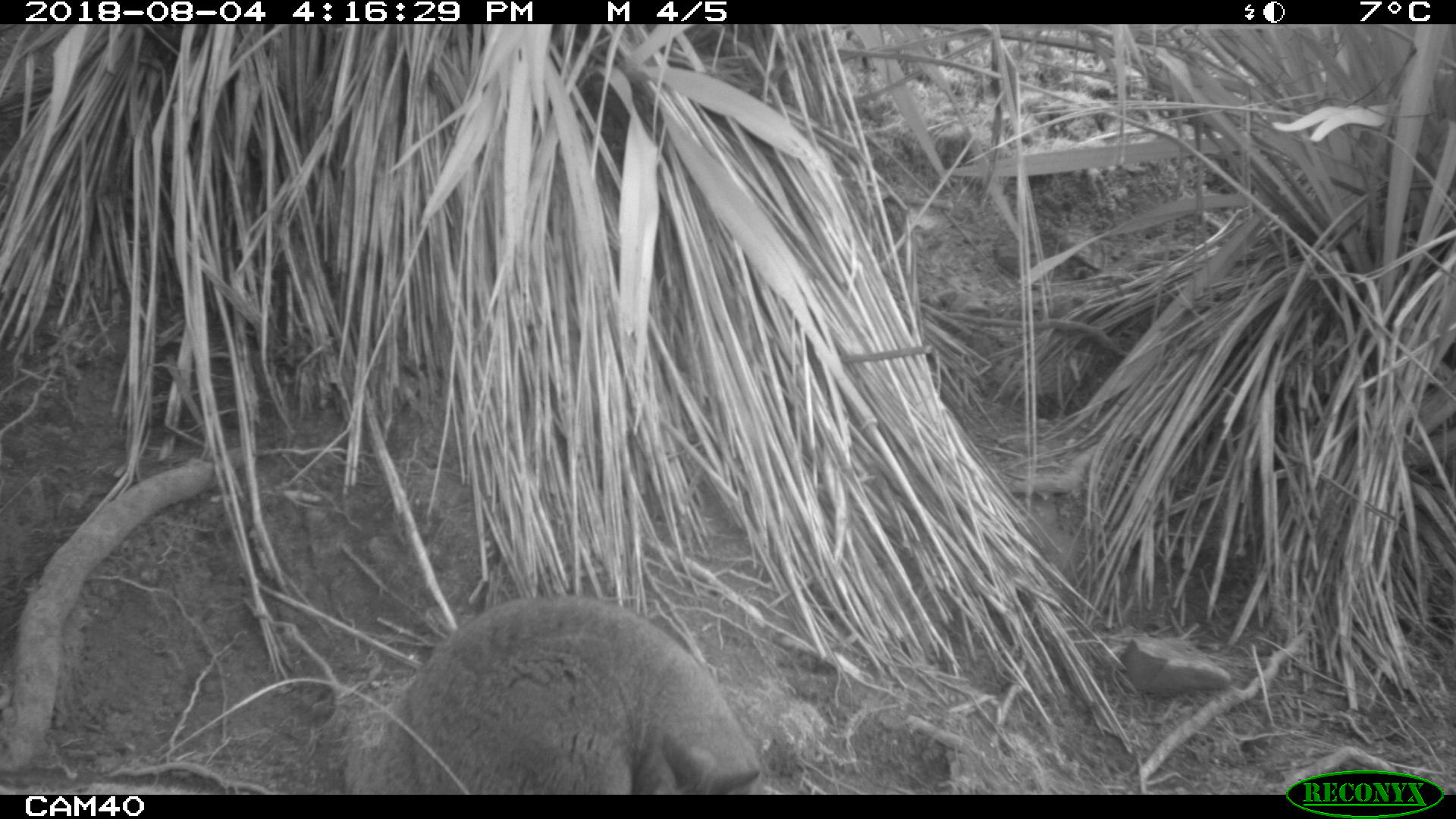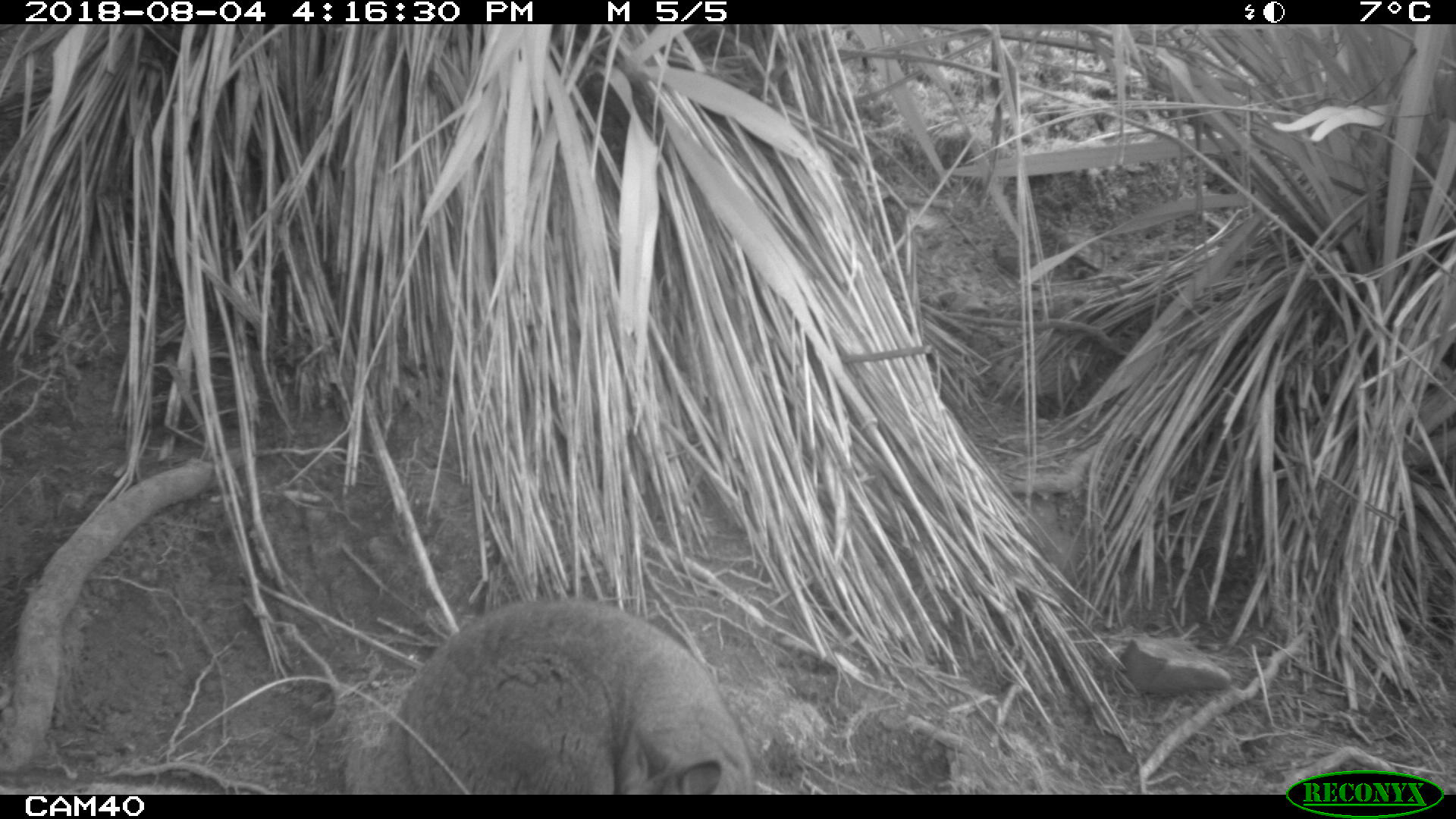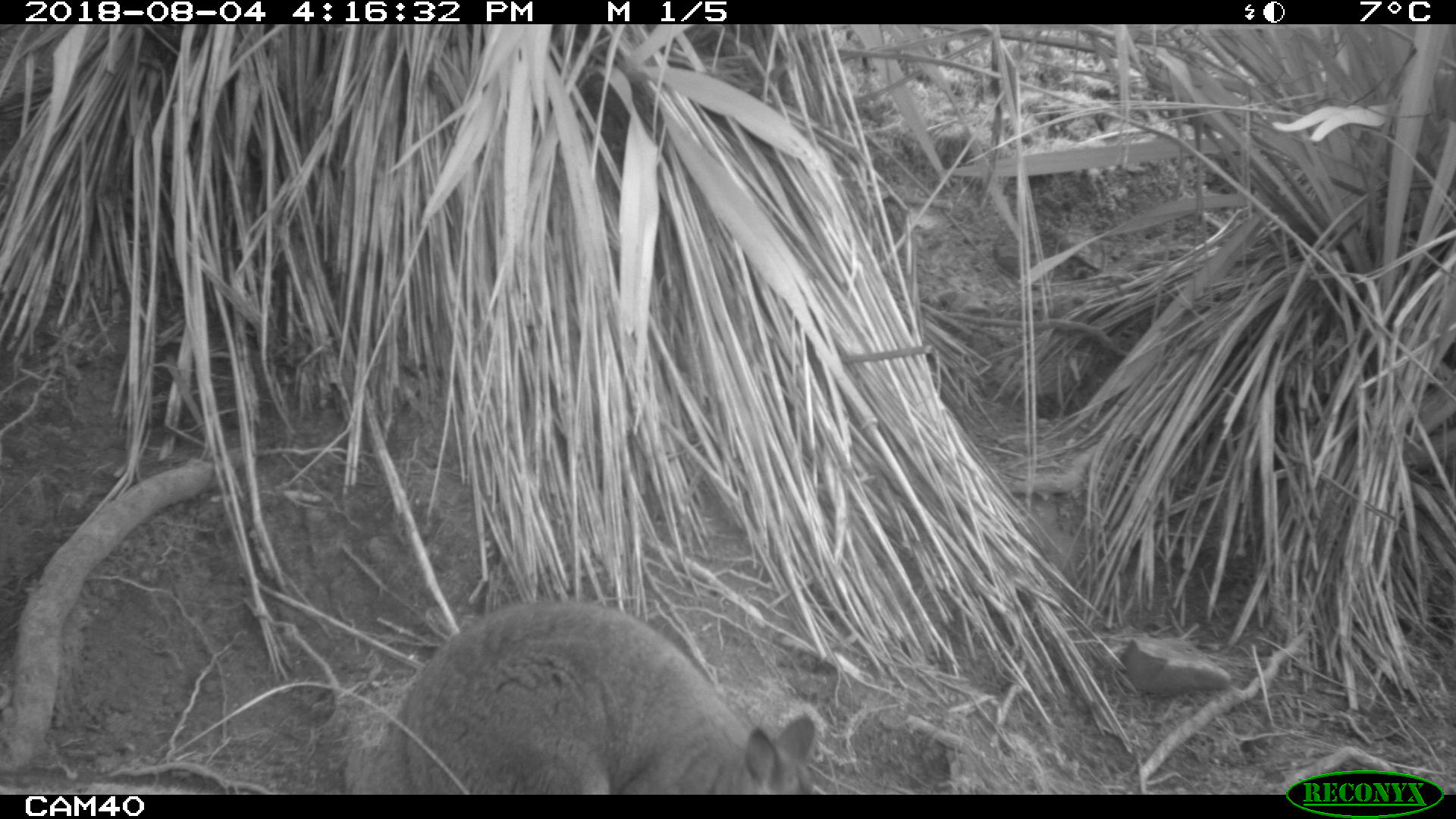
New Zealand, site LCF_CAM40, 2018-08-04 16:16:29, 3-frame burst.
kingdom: Animalia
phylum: Chordata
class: Mammalia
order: Diprotodontia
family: Macropodidae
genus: Notamacropus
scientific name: Notamacropus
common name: wallaby